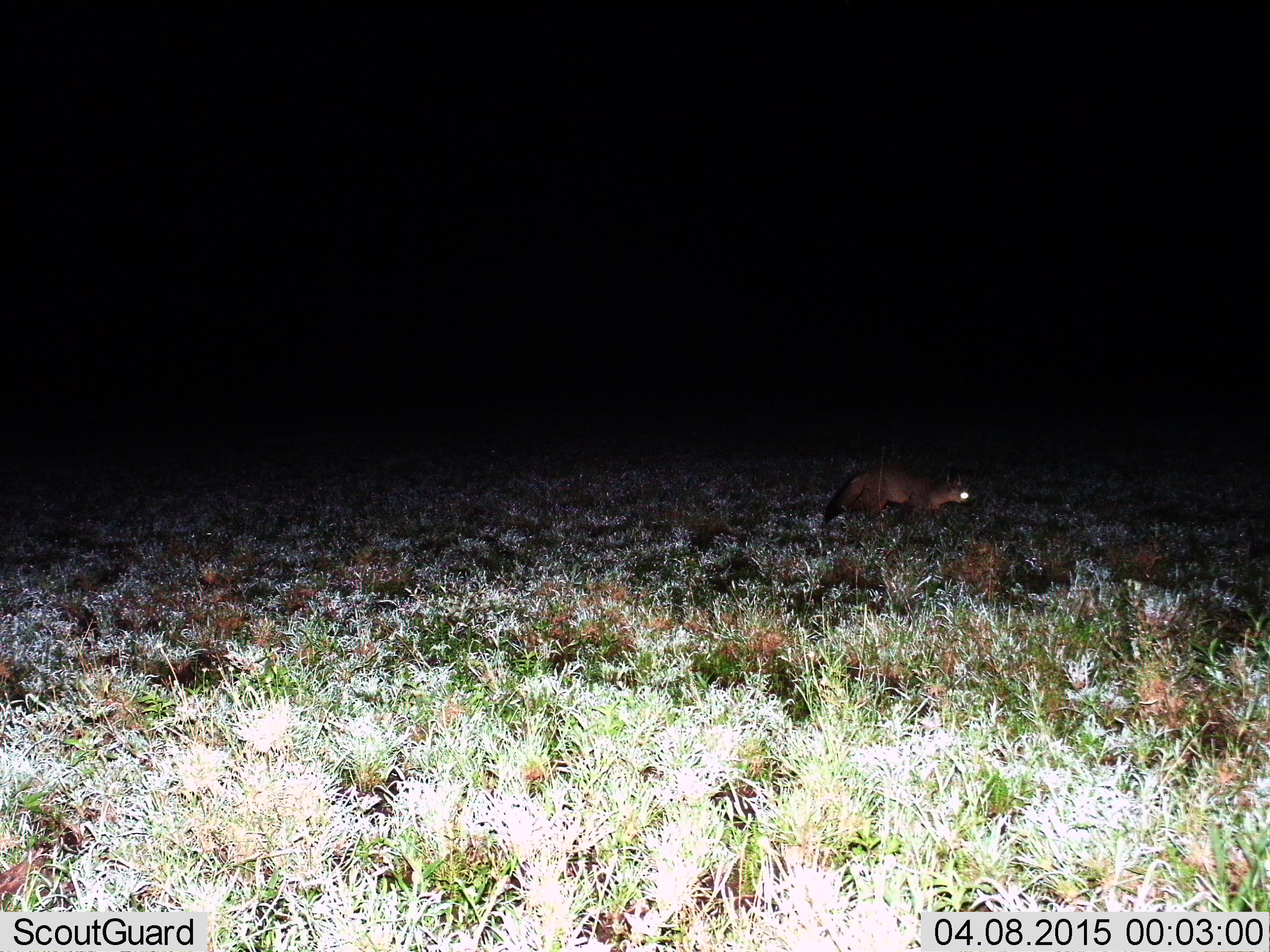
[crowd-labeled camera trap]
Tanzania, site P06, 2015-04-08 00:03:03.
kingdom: Animalia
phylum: Chordata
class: Mammalia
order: Carnivora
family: Canidae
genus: Otocyon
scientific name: Otocyon megalotis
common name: bat-eared fox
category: batearedfox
Batearedfox (bat-eared fox) (Otocyon megalotis), count 1. Behavior (volunteer vote fractions): standing 40%, resting 0%, moving 70%, interacting 0%. Young present (vote fraction): 0%. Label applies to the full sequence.